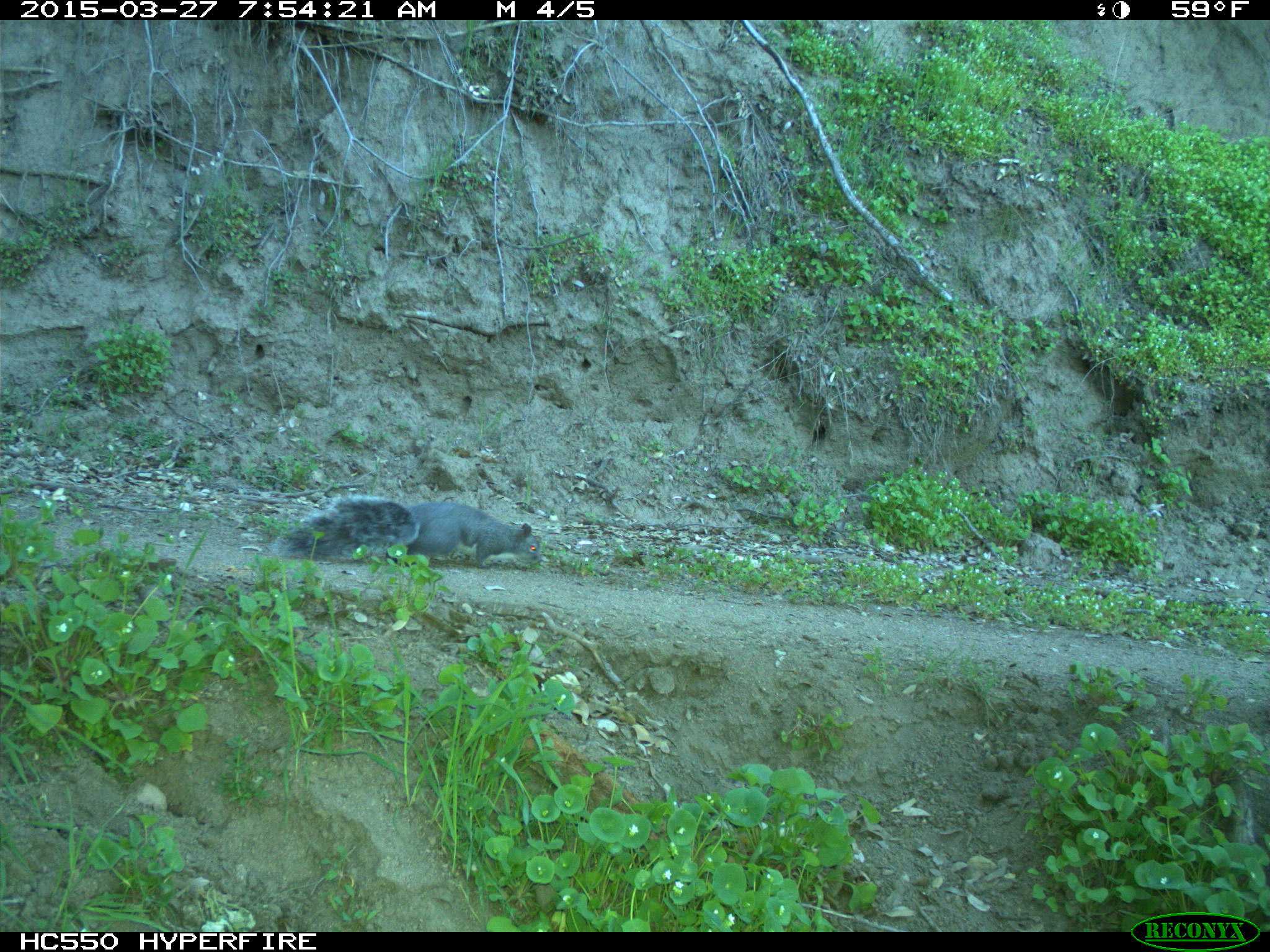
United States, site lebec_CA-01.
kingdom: Animalia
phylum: Chordata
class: Mammalia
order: Rodentia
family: Sciuridae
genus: Sciurus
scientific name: Sciurus carolinensis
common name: eastern gray squirrel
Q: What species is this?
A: Sciurus carolinensis (eastern gray squirrel).